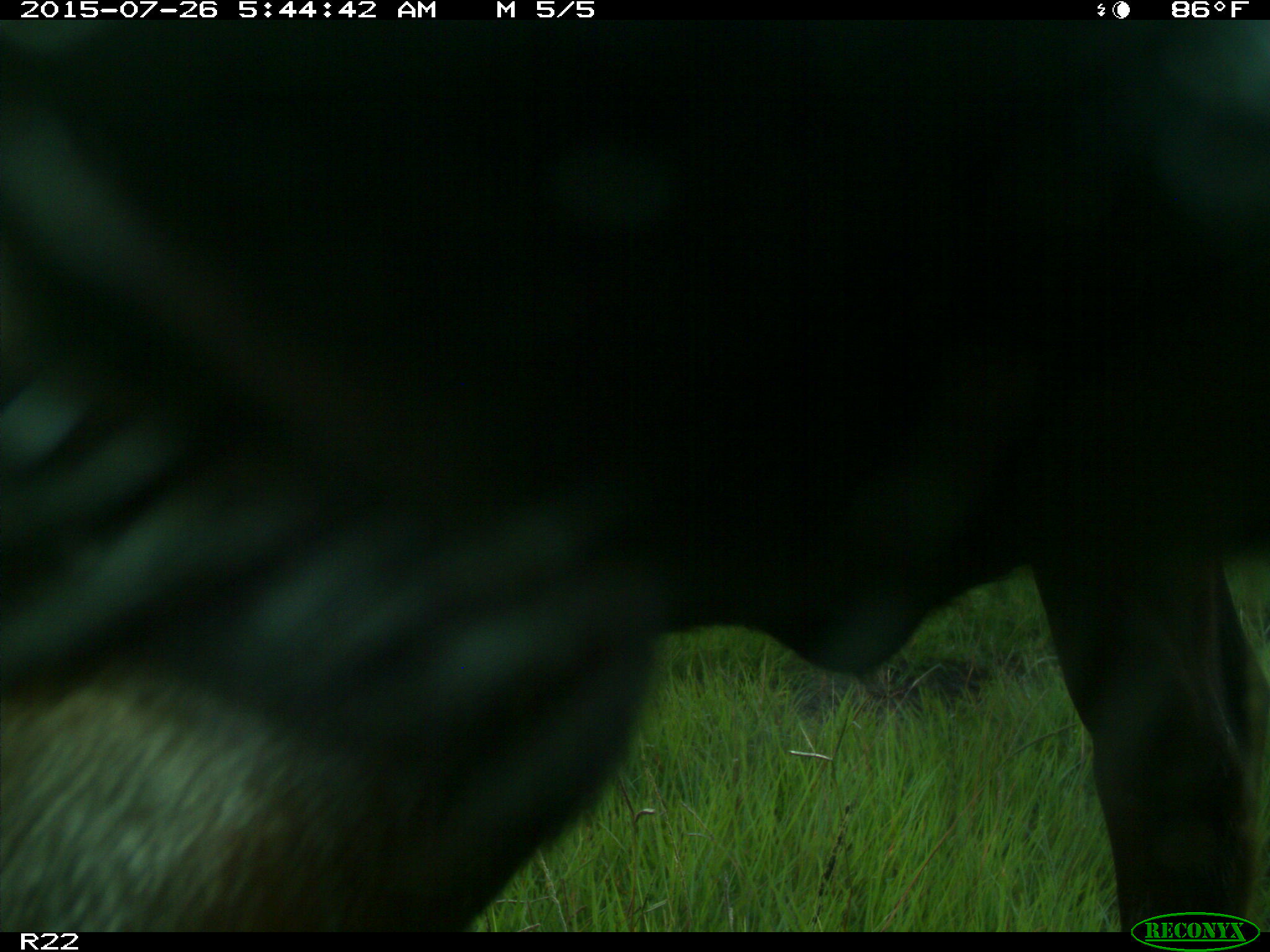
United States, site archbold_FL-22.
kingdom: Animalia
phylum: Chordata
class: Mammalia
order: Artiodactyla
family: Bovidae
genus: Bos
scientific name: Bos taurus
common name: domestic cow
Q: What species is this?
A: Bos taurus (domestic cow).